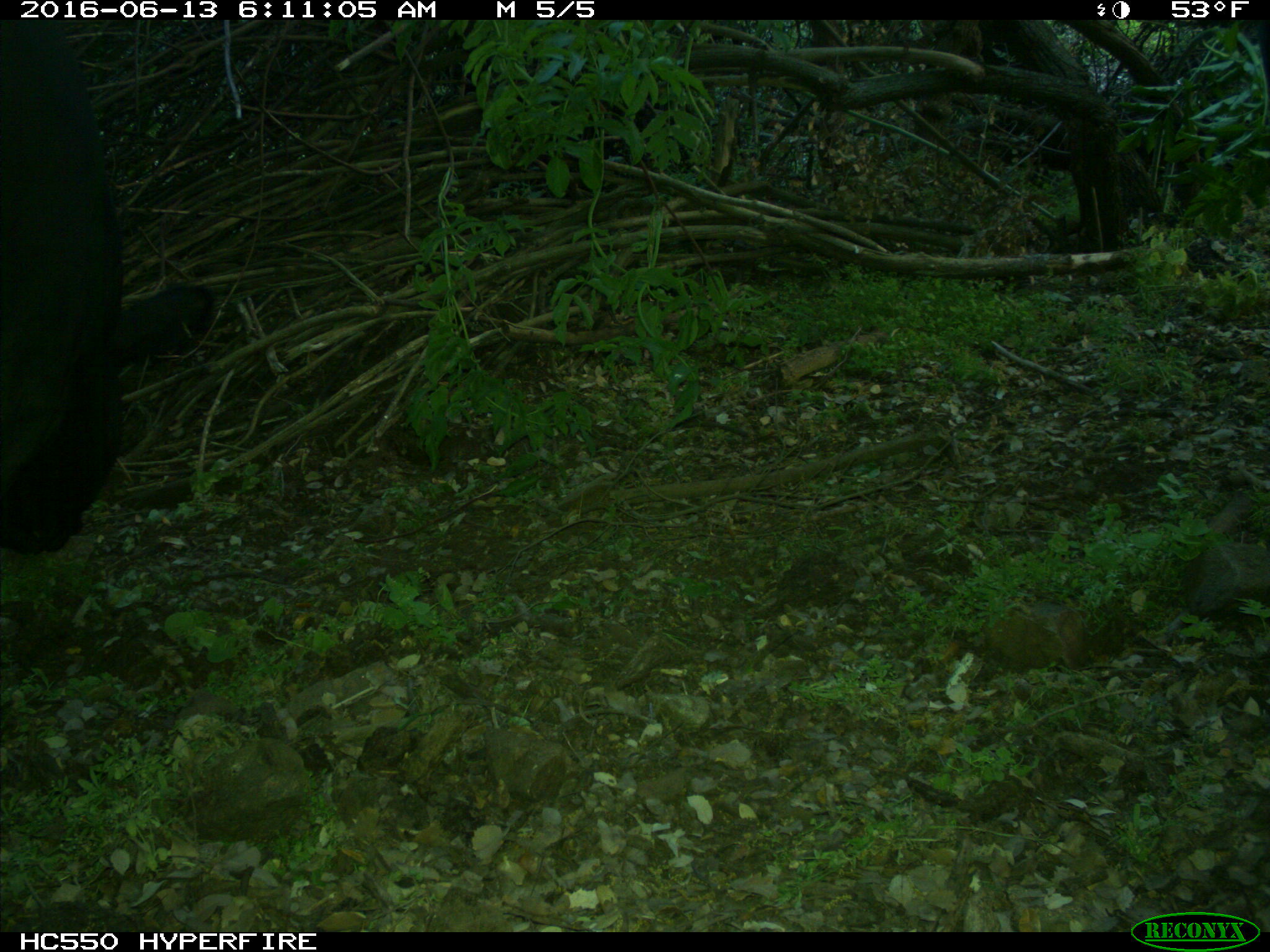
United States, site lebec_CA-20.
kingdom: Animalia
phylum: Chordata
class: Mammalia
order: Artiodactyla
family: Bovidae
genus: Bos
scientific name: Bos taurus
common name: domestic cow